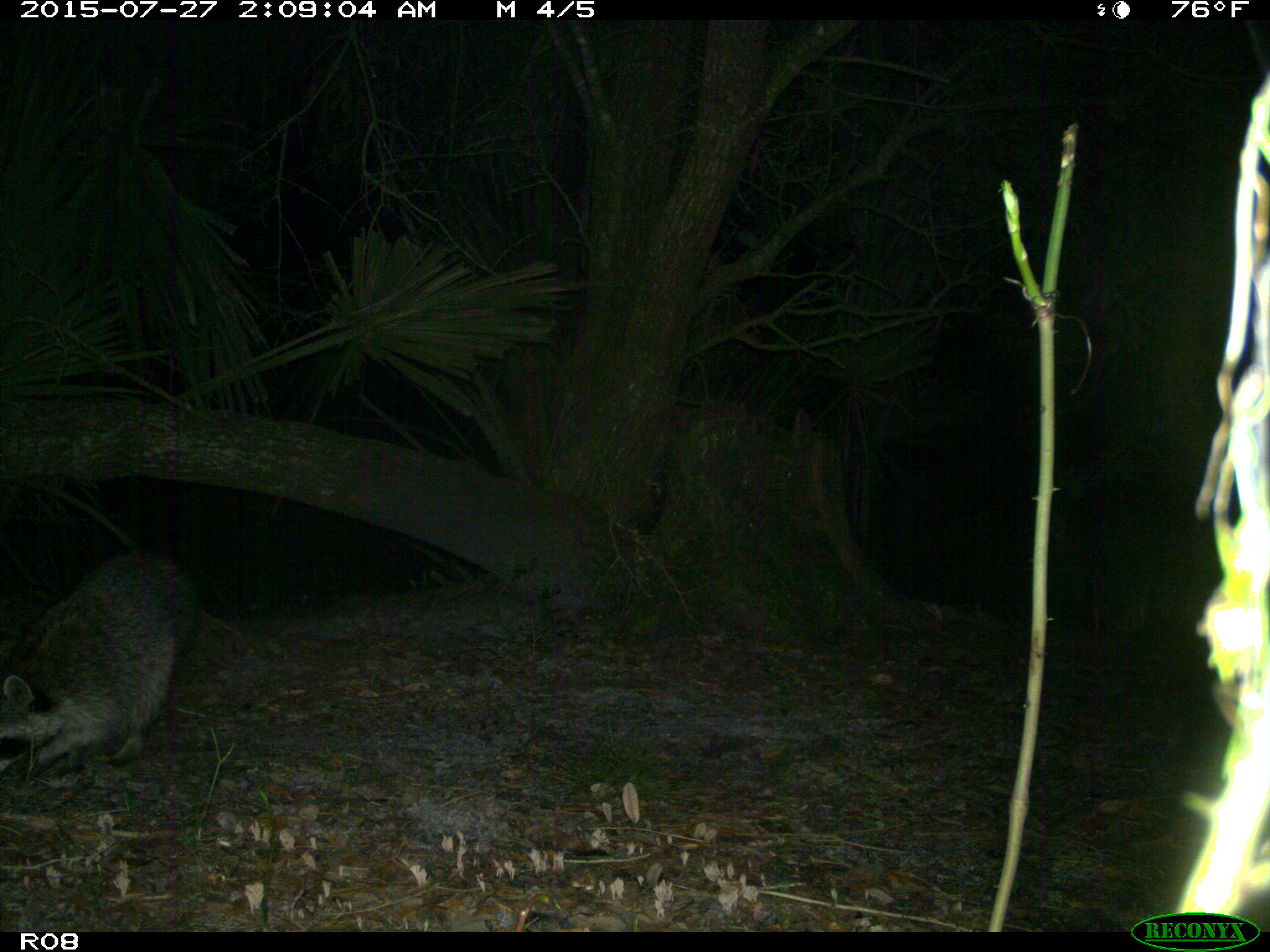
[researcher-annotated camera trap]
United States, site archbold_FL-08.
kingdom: Animalia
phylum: Chordata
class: Mammalia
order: Carnivora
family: Procyonidae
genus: Procyon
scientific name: Procyon lotor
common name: common raccoon